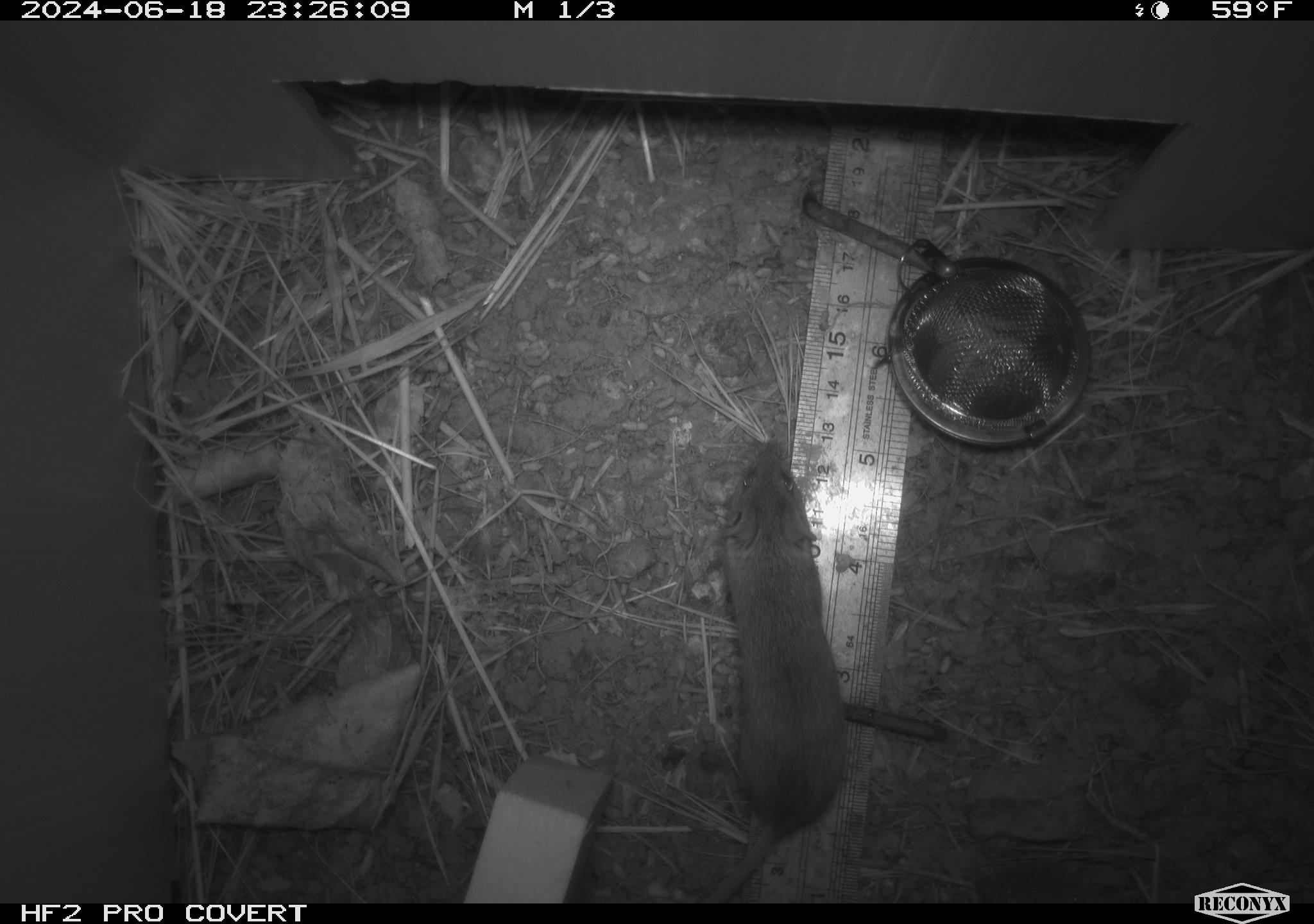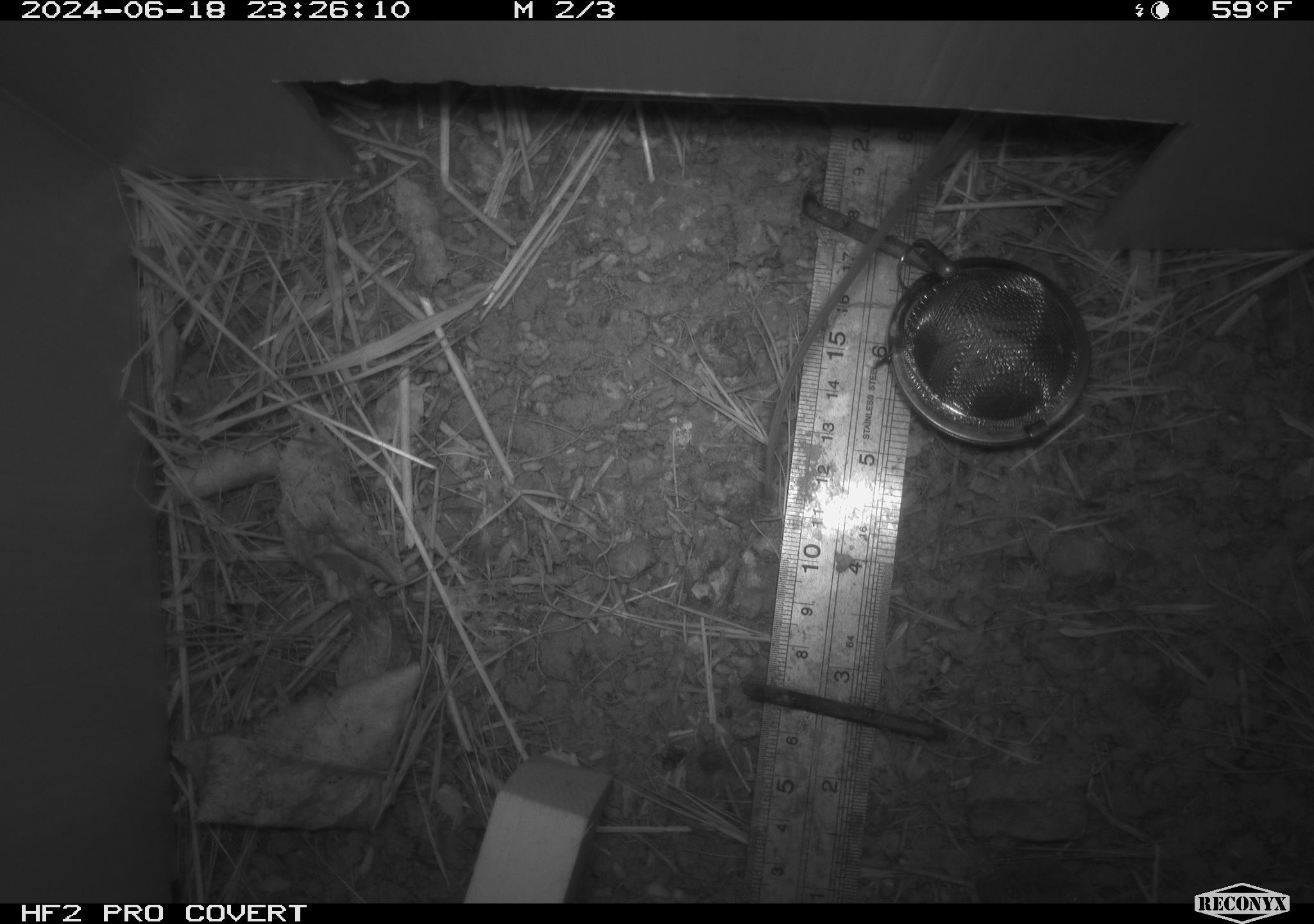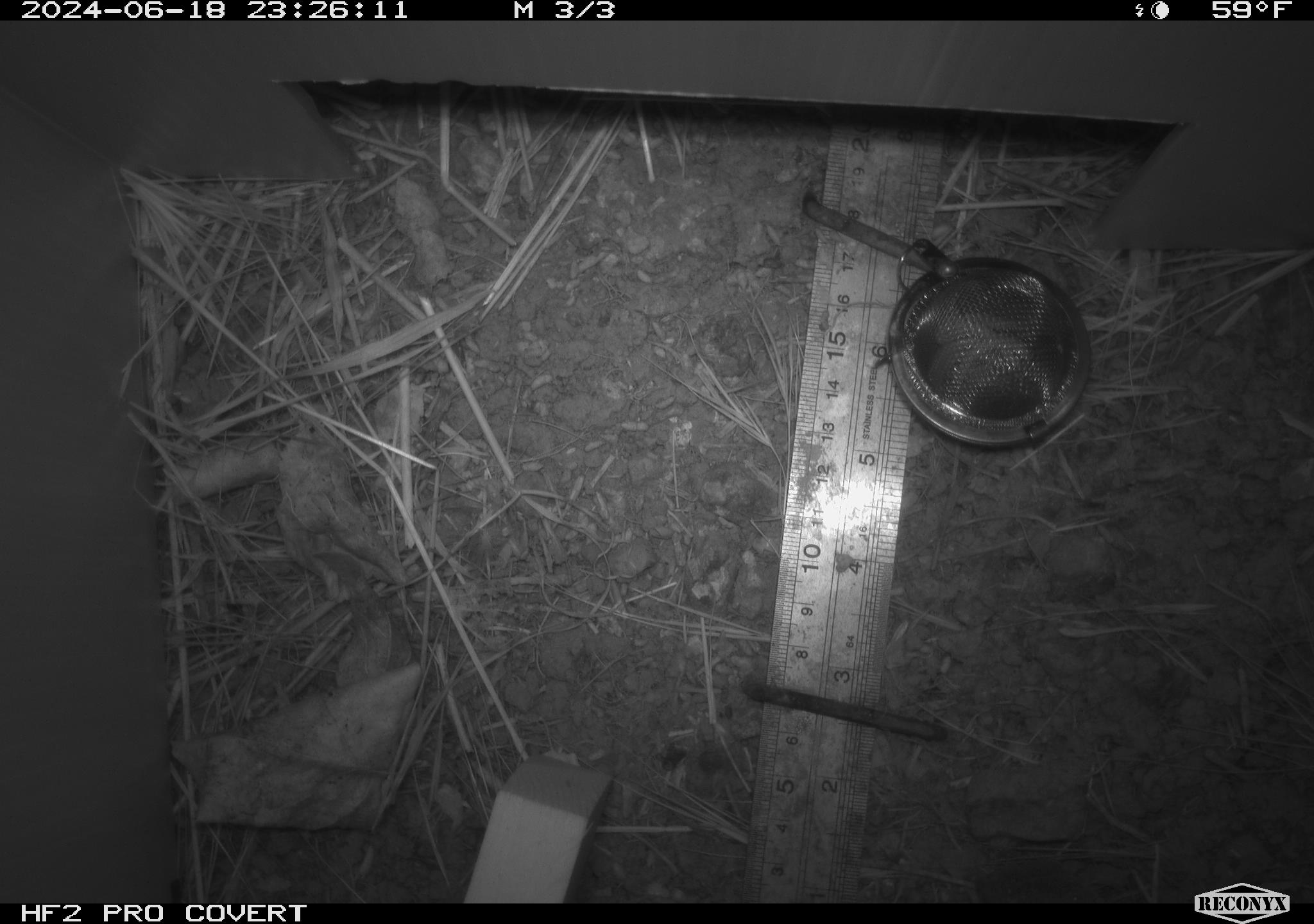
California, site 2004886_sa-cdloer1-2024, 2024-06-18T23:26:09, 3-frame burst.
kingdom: Animalia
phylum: Chordata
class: Mammalia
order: Rodentia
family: Cricetidae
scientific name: Arvicolinae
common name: voles, lemmings, and muskrats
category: arvicolinae subfamily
Arvicolinae subfamily (voles, lemmings, and muskrats) (Arvicolinae).